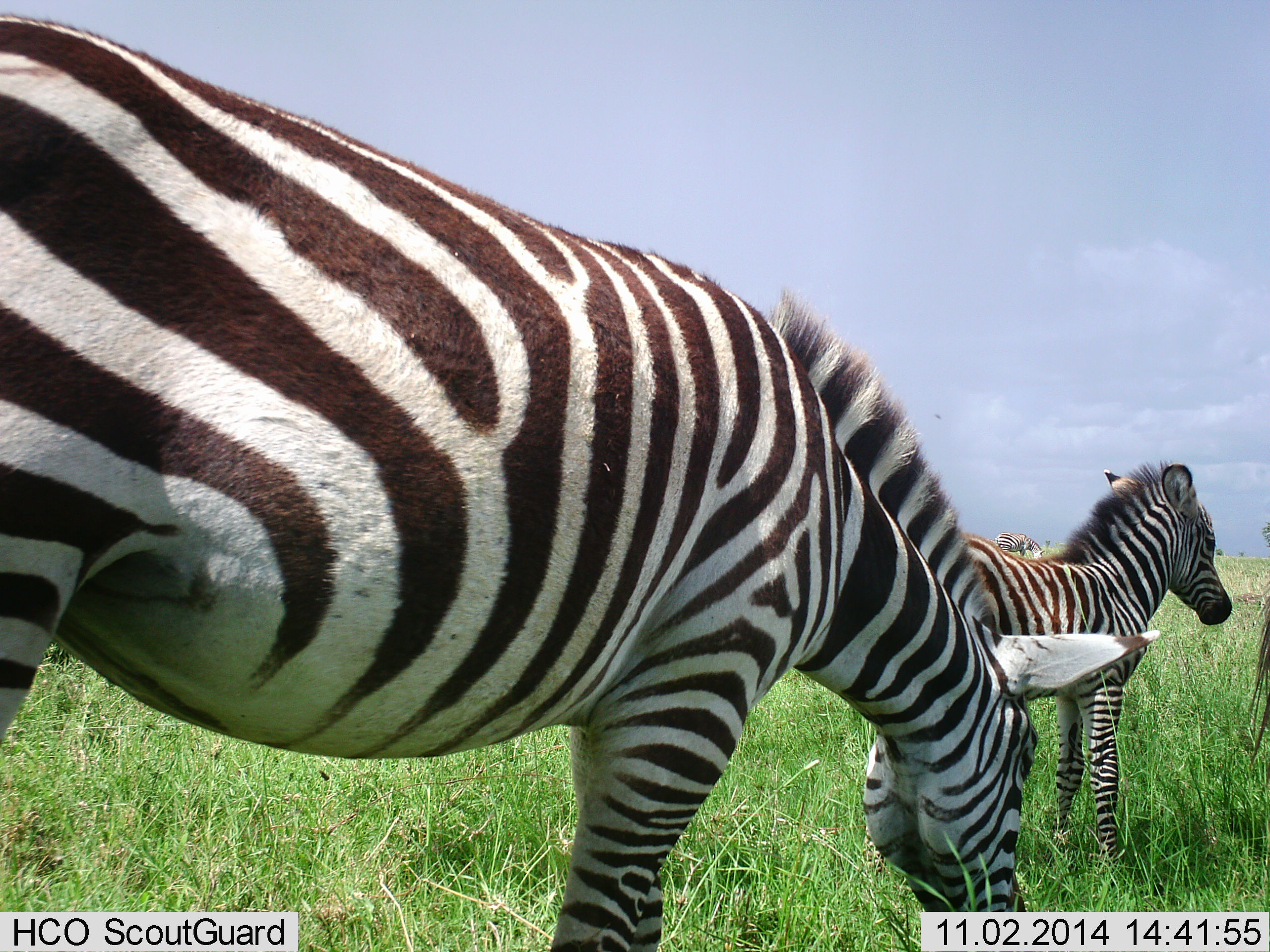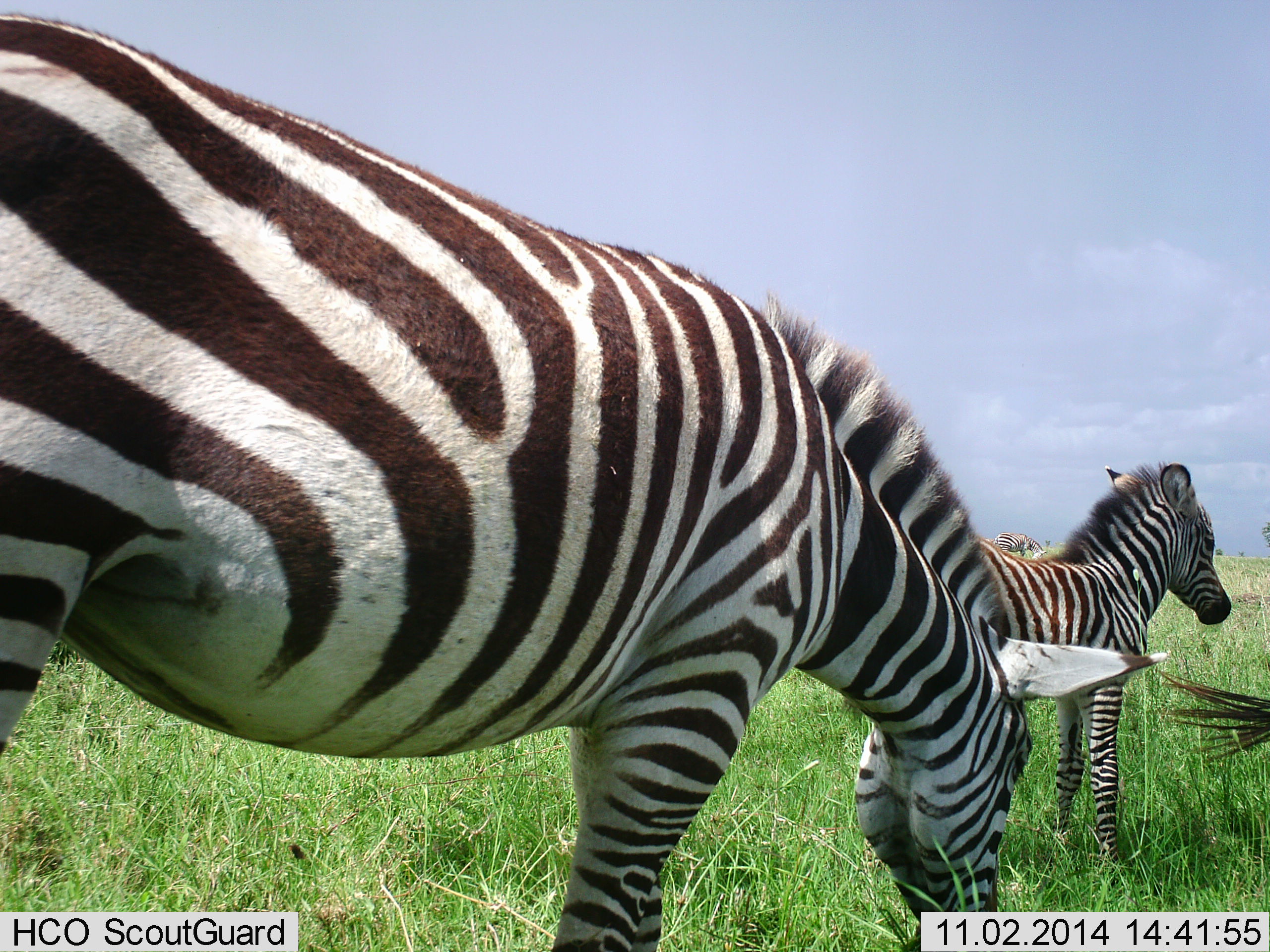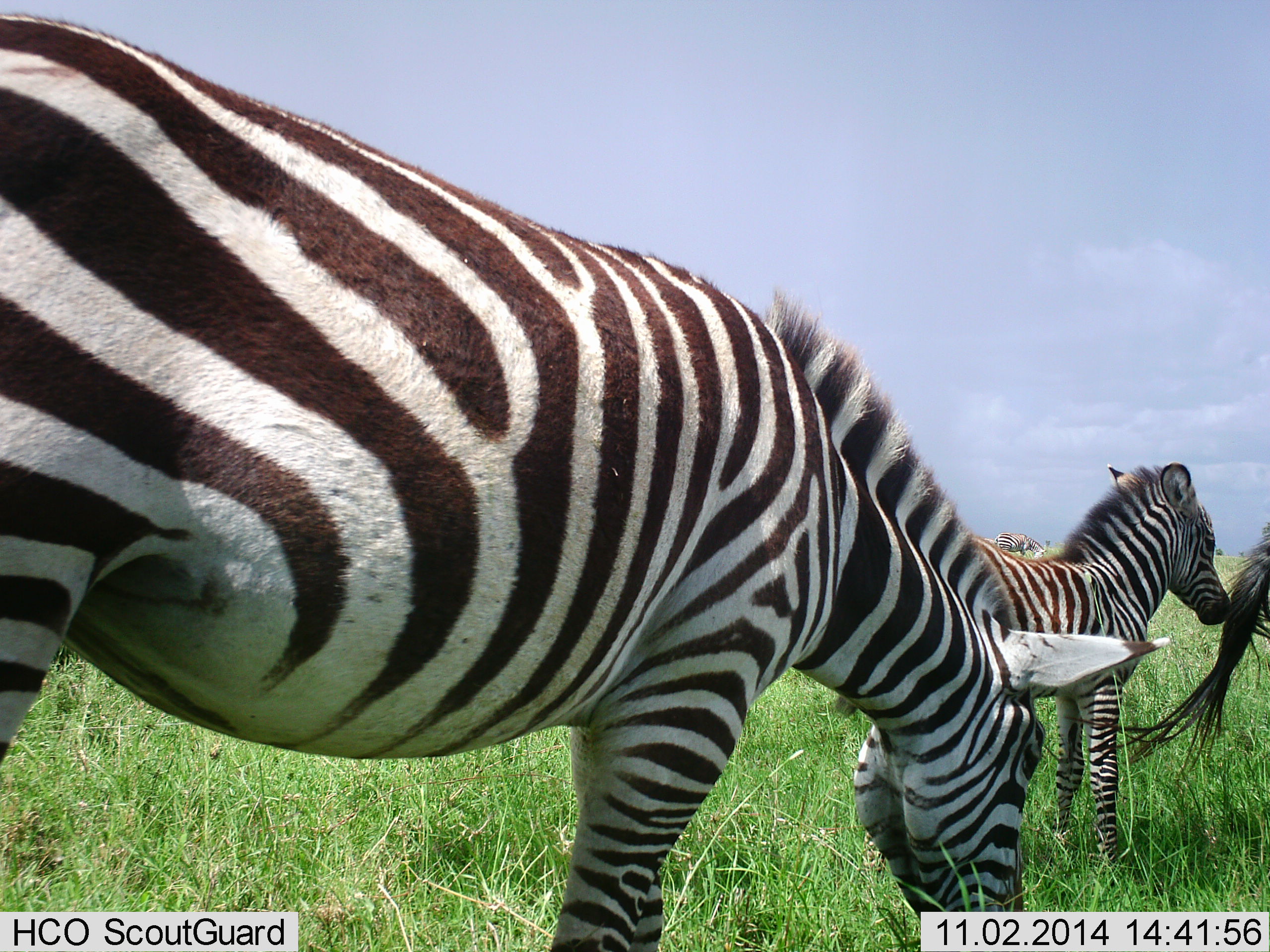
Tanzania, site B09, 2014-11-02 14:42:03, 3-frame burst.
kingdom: Animalia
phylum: Chordata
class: Mammalia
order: Perissodactyla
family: Equidae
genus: Equus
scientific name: Equus quagga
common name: plains zebra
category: zebra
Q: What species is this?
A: Zebra (plains zebra) (Equus quagga).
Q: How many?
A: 3.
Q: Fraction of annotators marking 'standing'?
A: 80%.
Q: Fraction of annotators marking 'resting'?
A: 0%.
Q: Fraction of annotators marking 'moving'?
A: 0%.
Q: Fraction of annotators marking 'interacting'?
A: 0%.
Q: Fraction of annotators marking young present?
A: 80%.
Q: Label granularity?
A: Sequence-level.